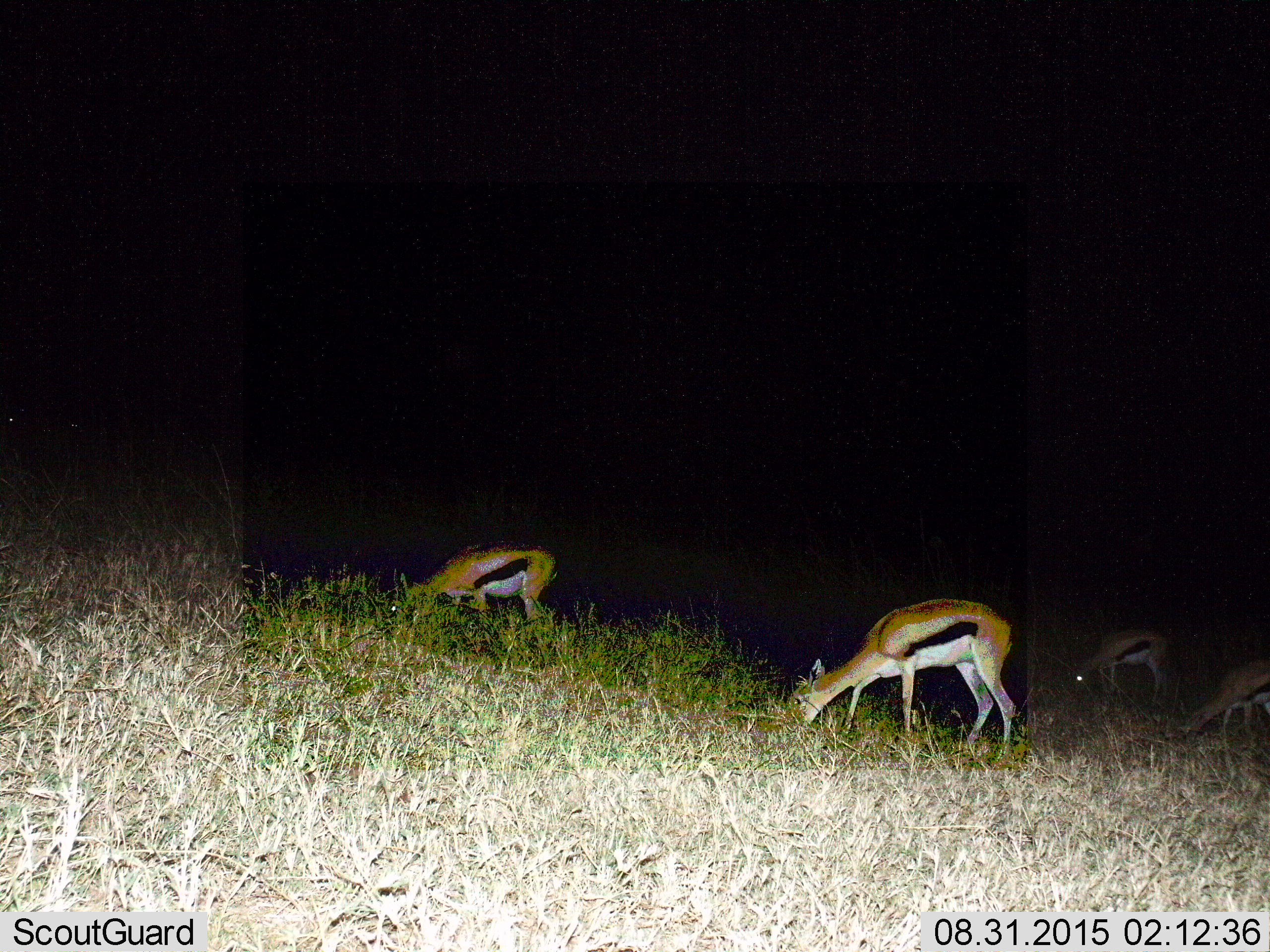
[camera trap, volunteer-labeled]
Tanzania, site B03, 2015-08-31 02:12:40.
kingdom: Animalia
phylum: Chordata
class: Mammalia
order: Artiodactyla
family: Bovidae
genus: Eudorcas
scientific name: Eudorcas thomsonii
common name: thomson's gazelle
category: gazellethomsons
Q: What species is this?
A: Gazellethomsons (thomson's gazelle) (Eudorcas thomsonii).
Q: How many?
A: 4.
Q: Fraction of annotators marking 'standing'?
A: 11%.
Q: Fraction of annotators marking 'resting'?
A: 0%.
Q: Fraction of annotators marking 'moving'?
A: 0%.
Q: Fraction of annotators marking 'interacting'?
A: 0%.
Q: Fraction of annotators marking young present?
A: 5%.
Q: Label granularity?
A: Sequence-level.